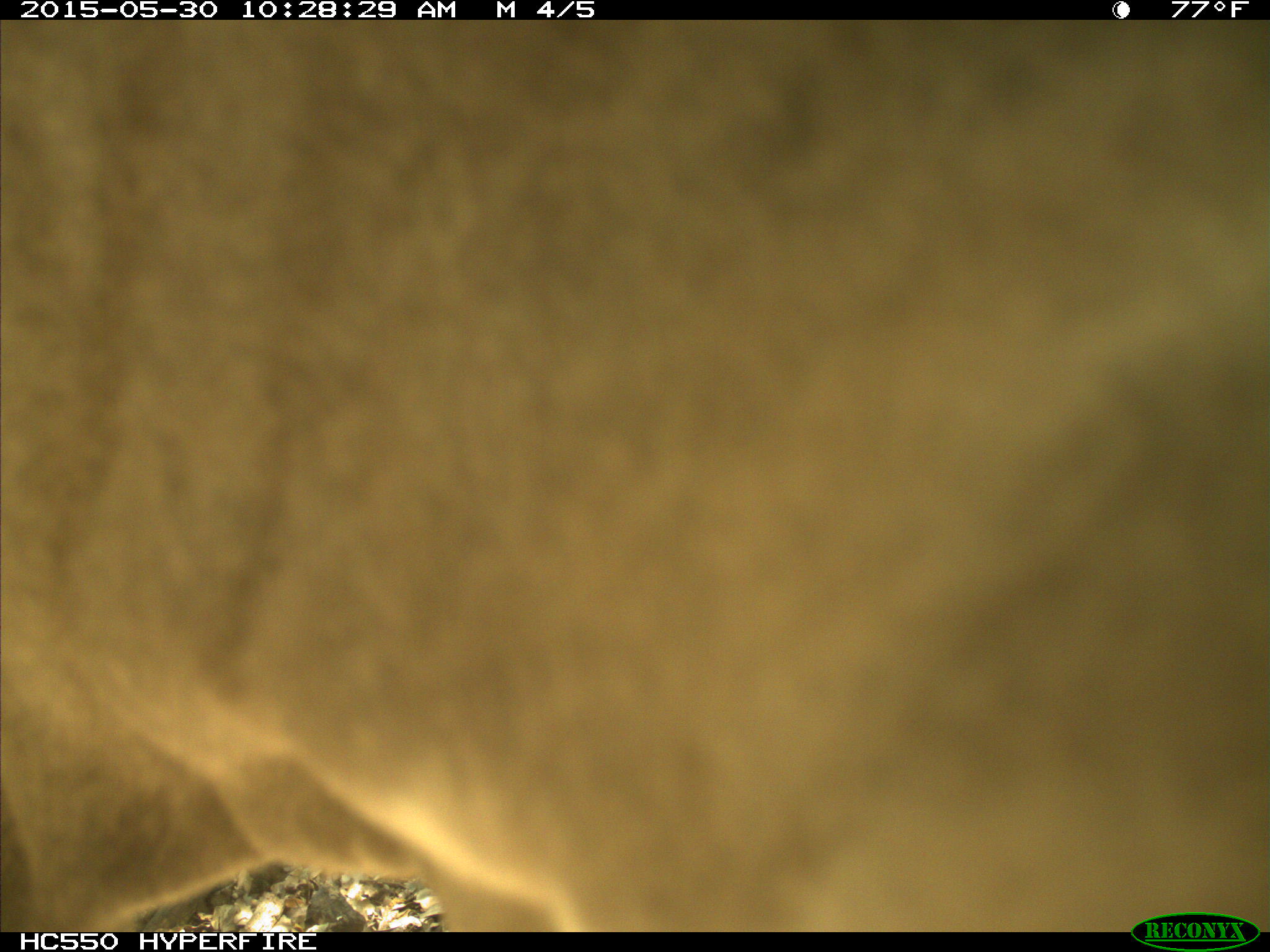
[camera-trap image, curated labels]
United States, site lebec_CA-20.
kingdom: Animalia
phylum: Chordata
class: Mammalia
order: Artiodactyla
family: Bovidae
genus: Bos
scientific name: Bos taurus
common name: domestic cow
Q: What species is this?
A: Bos taurus (domestic cow).